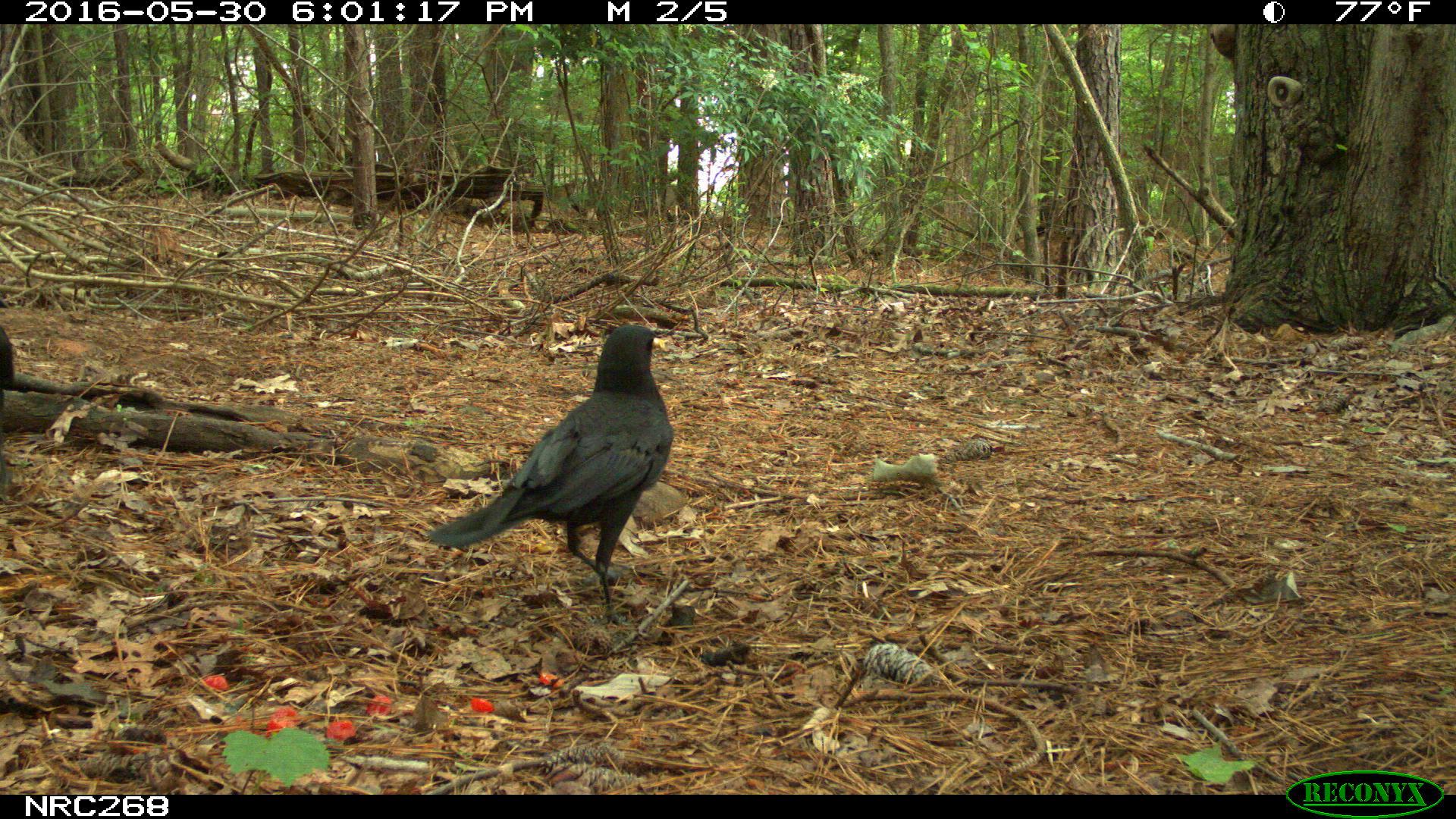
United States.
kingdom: Animalia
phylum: Chordata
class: Aves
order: Passeriformes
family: Corvidae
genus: Corvus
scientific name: Corvus brachyrhynchos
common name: american crow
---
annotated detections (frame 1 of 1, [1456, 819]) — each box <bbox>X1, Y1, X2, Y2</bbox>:
American Crow: <bbox>419, 325, 685, 589</bbox>